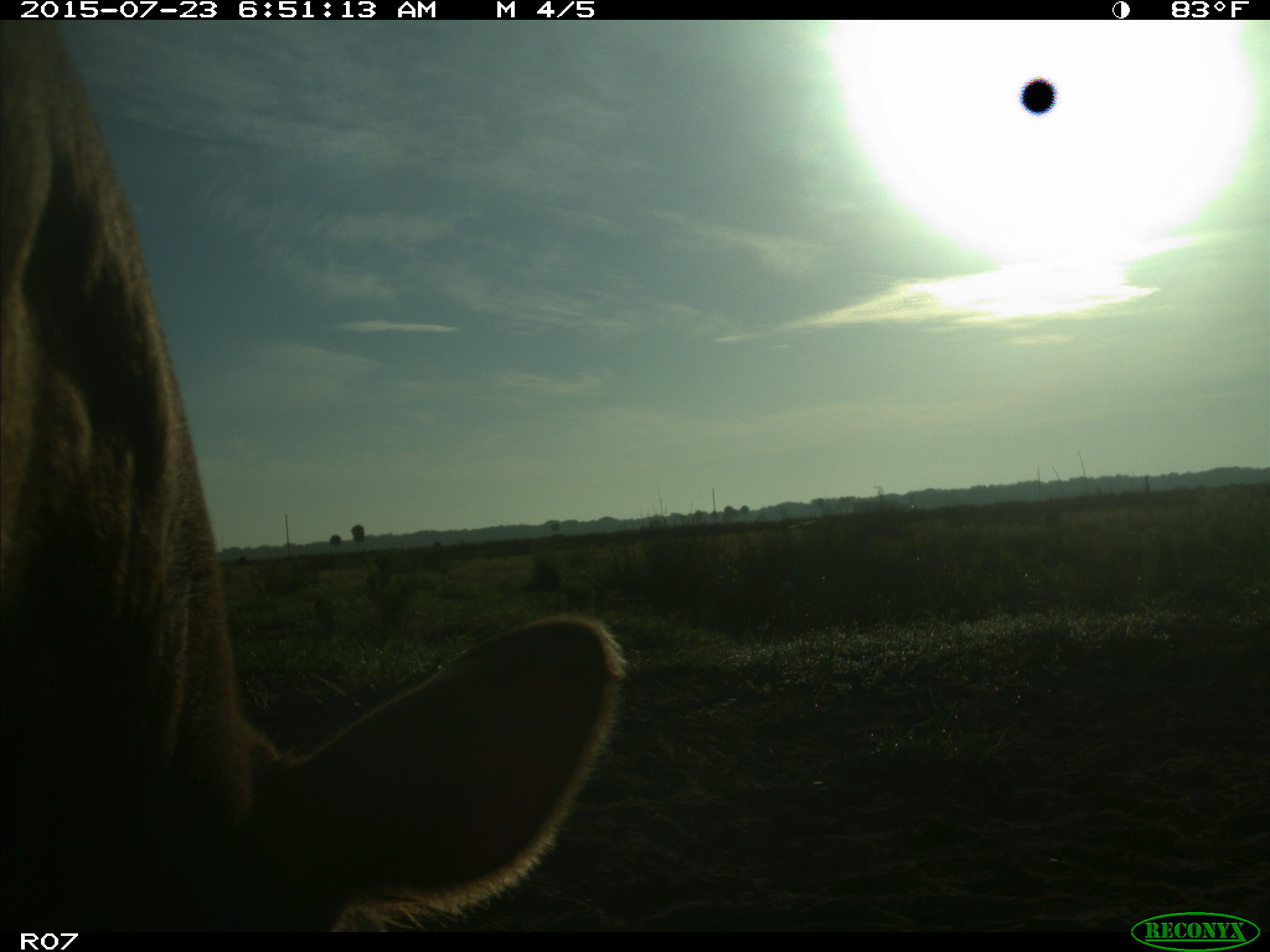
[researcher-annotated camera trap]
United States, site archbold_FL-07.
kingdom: Animalia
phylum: Chordata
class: Mammalia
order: Artiodactyla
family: Bovidae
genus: Bos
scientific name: Bos taurus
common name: domestic cow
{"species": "Bos taurus (domestic cow)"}